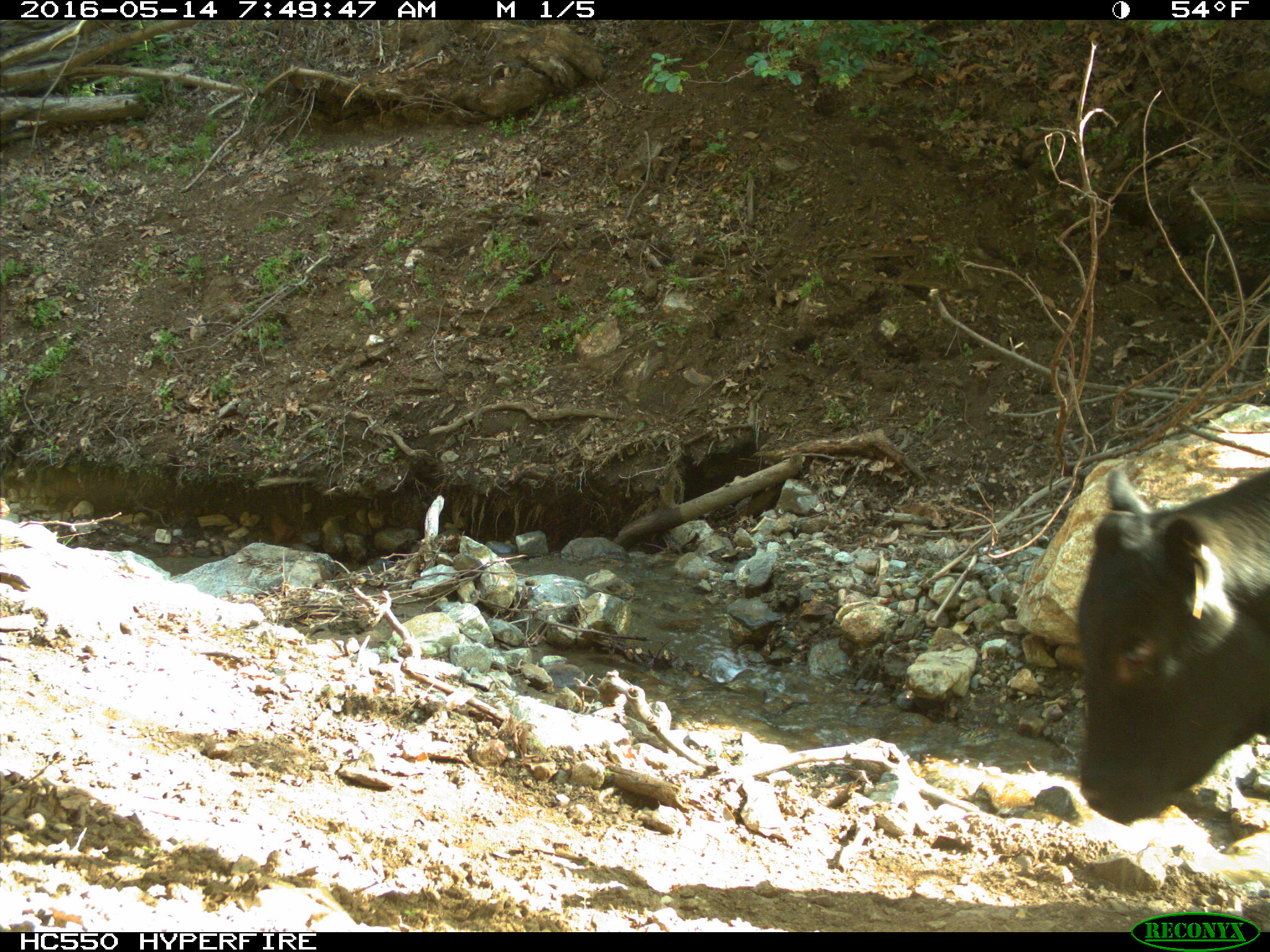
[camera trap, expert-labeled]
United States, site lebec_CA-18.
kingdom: Animalia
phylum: Chordata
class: Mammalia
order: Artiodactyla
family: Bovidae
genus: Bos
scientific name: Bos taurus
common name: domestic cow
Bos taurus (domestic cow).